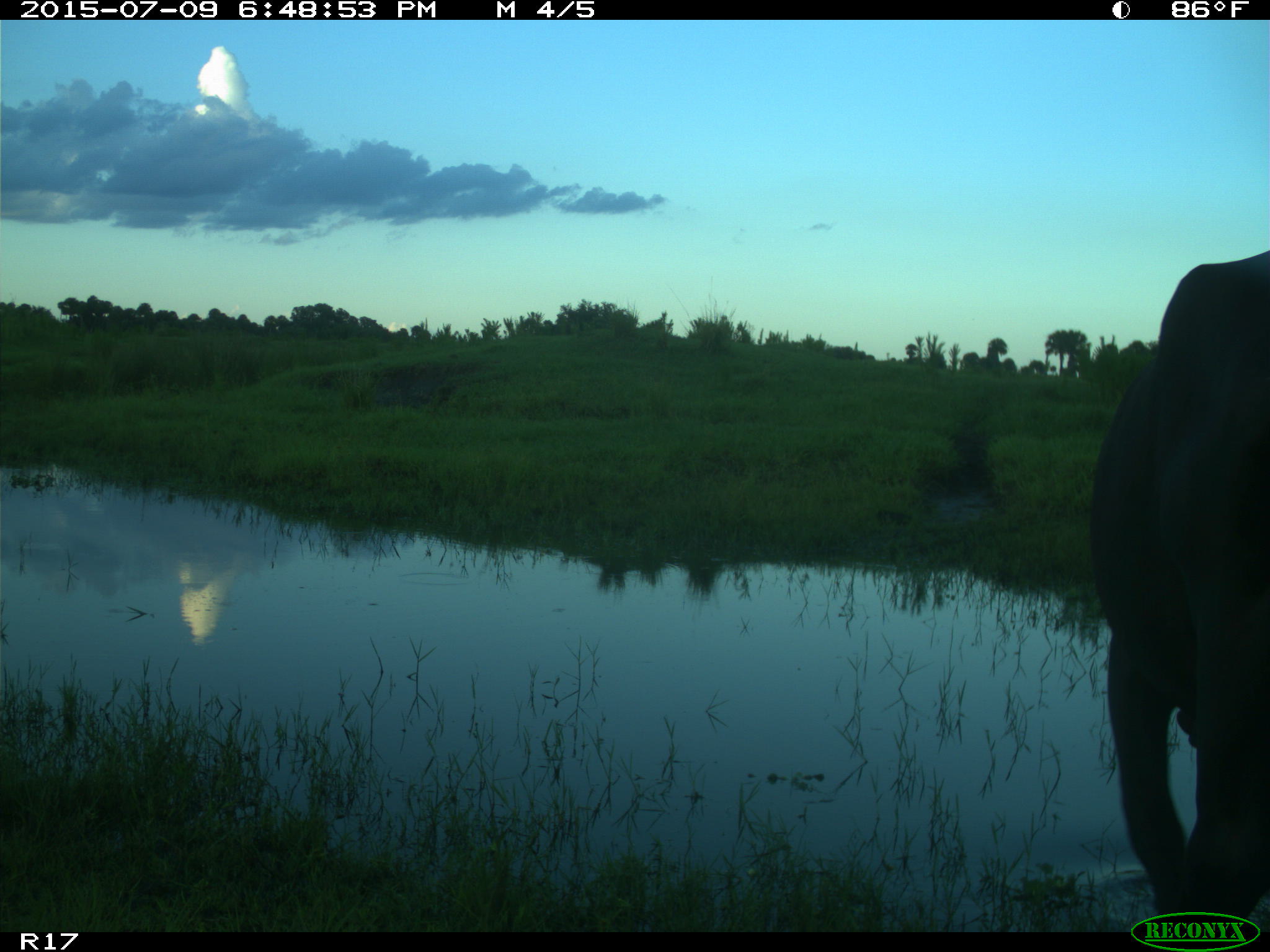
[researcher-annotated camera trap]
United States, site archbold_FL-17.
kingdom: Animalia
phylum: Chordata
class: Mammalia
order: Artiodactyla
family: Bovidae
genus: Bos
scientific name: Bos taurus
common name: domestic cow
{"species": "Bos taurus (domestic cow)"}